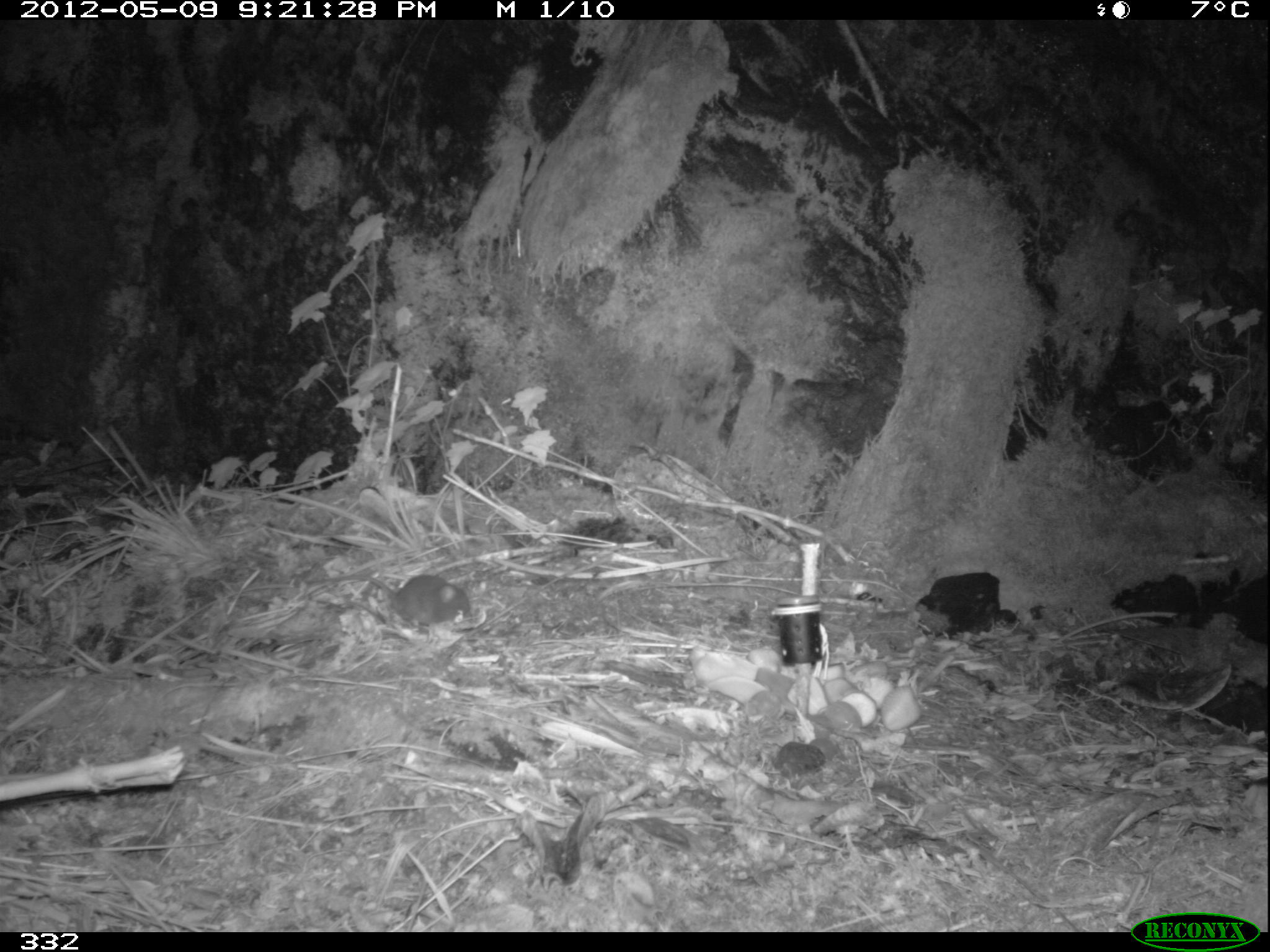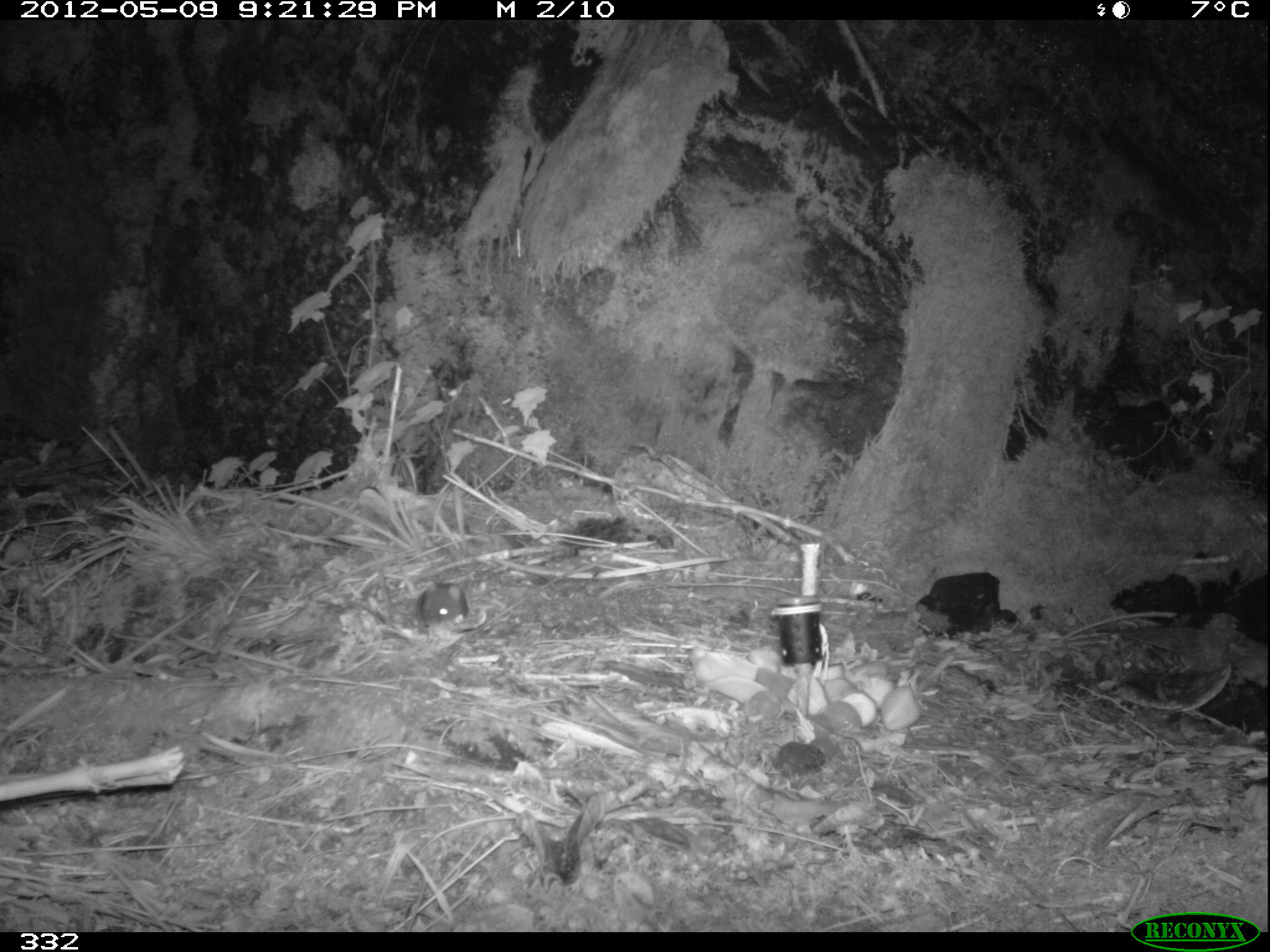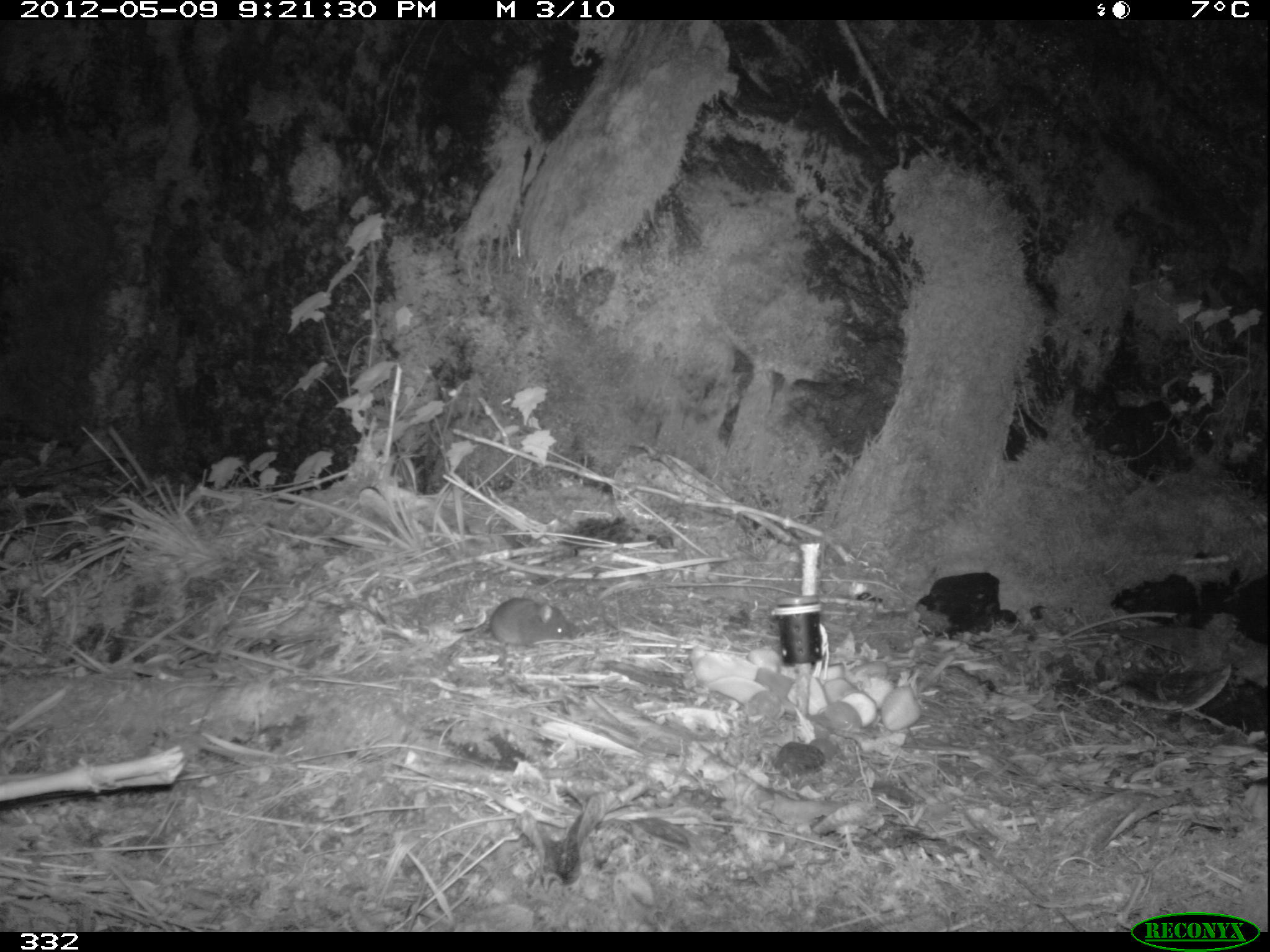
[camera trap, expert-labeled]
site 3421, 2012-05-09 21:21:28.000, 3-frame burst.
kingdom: Animalia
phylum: Chordata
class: Mammalia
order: Rodentia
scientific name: Rodentia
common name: rodents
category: unknown rodent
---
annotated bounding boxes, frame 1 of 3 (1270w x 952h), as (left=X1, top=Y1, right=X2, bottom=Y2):
unknown rodent: (left=306, top=574, right=472, bottom=628)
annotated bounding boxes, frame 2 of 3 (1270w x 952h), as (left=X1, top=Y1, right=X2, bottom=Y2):
unknown rodent: (left=413, top=580, right=470, bottom=630)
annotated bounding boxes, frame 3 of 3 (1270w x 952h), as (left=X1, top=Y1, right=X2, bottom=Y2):
unknown rodent: (left=444, top=596, right=575, bottom=656)